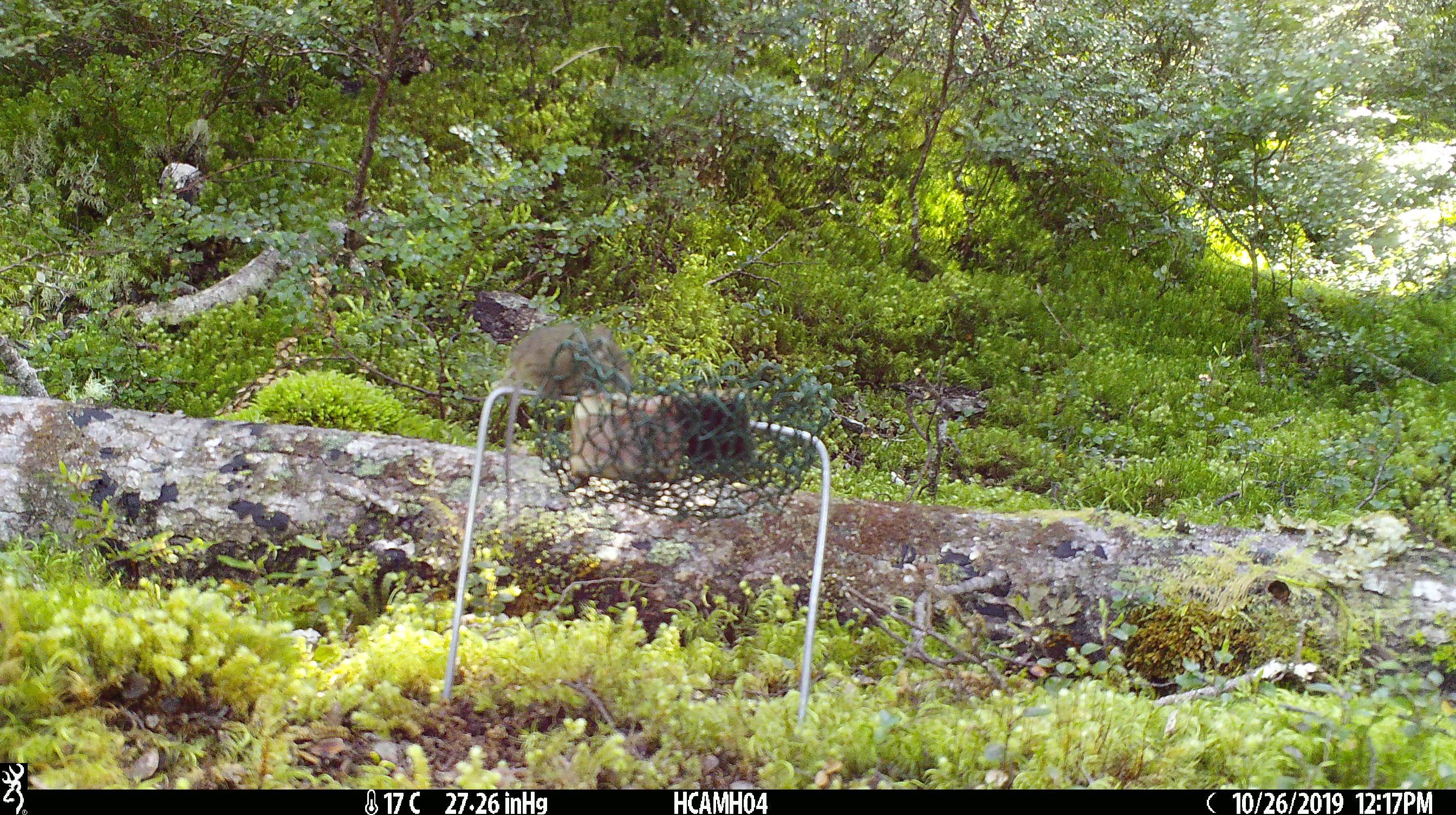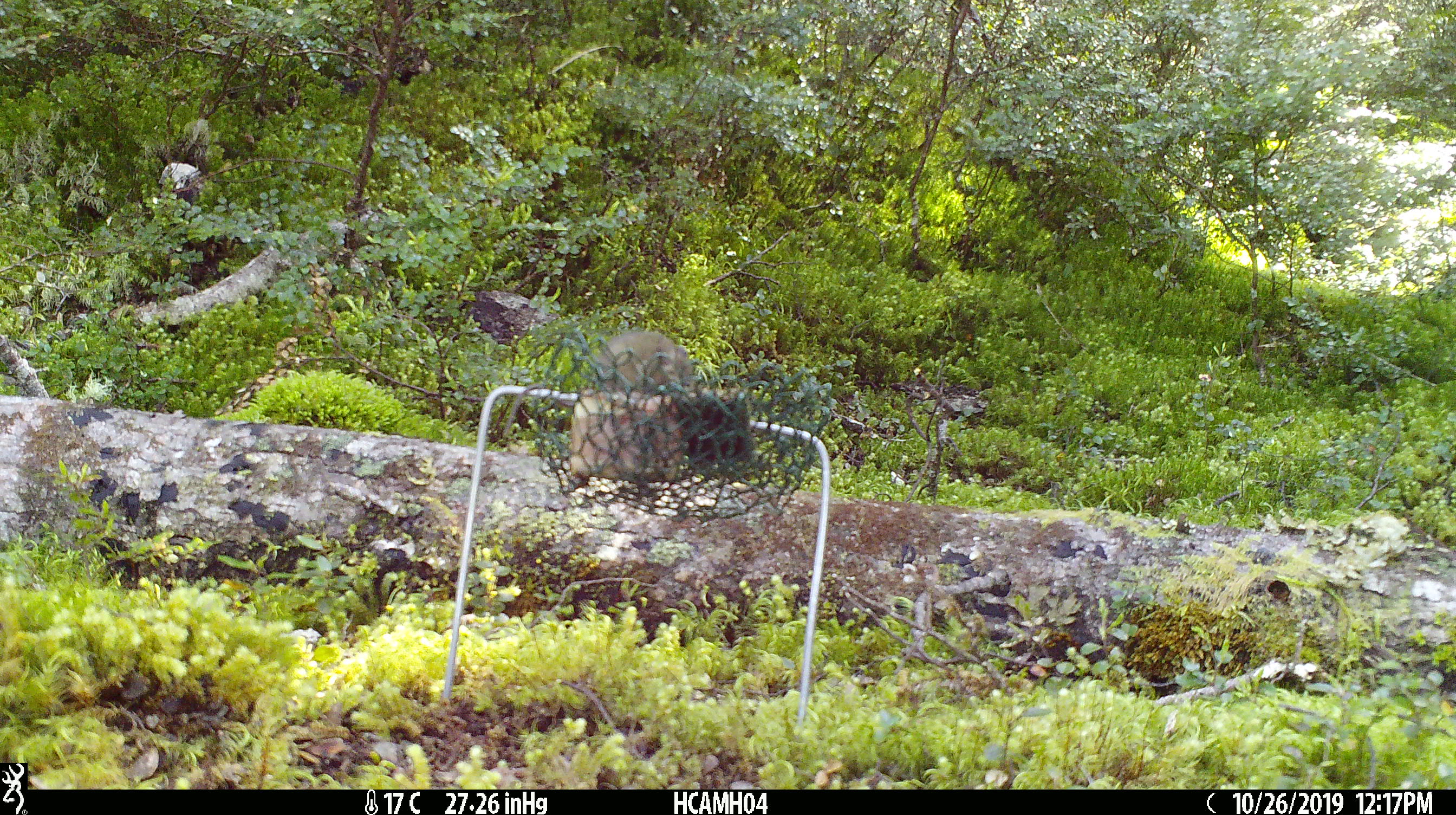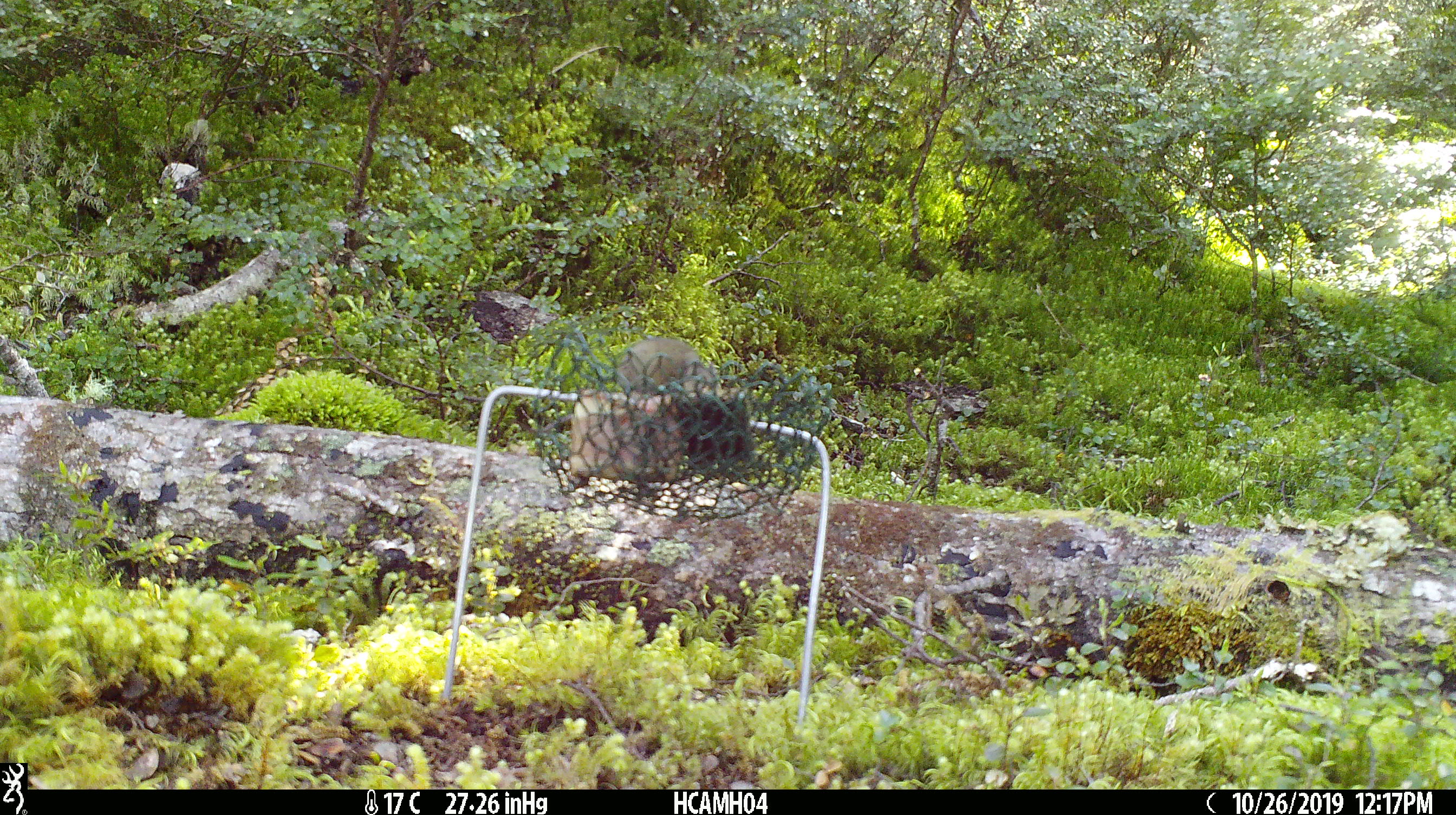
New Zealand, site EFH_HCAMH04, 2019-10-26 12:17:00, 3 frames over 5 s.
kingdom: Animalia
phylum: Chordata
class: Mammalia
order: Rodentia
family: Muridae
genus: Mus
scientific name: Mus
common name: mouse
Mouse (Mus).